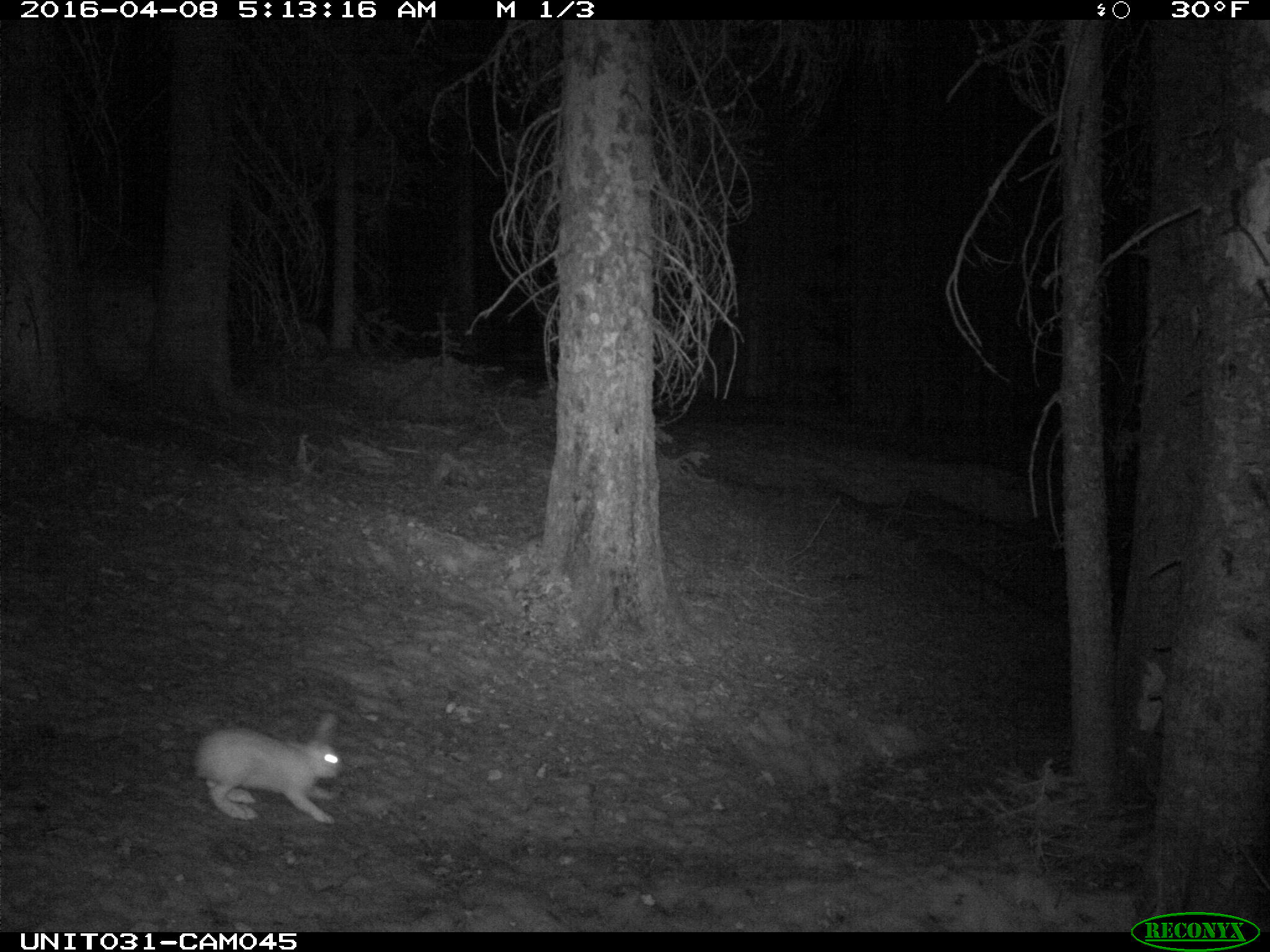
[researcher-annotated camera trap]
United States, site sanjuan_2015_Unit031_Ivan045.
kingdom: Animalia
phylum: Chordata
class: Mammalia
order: Lagomorpha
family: Leporidae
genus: Lepus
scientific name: Lepus americanus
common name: snowshoe hare